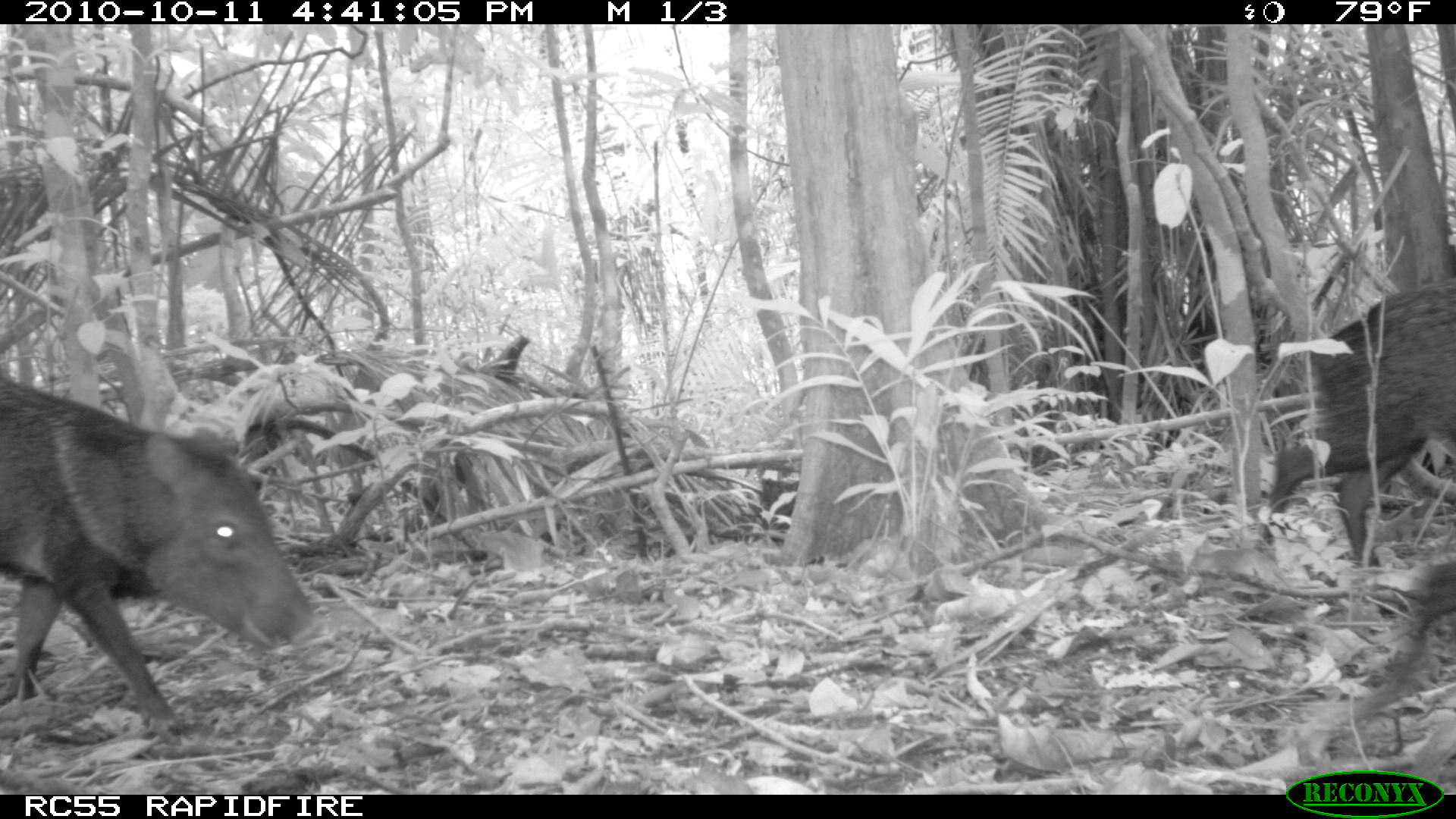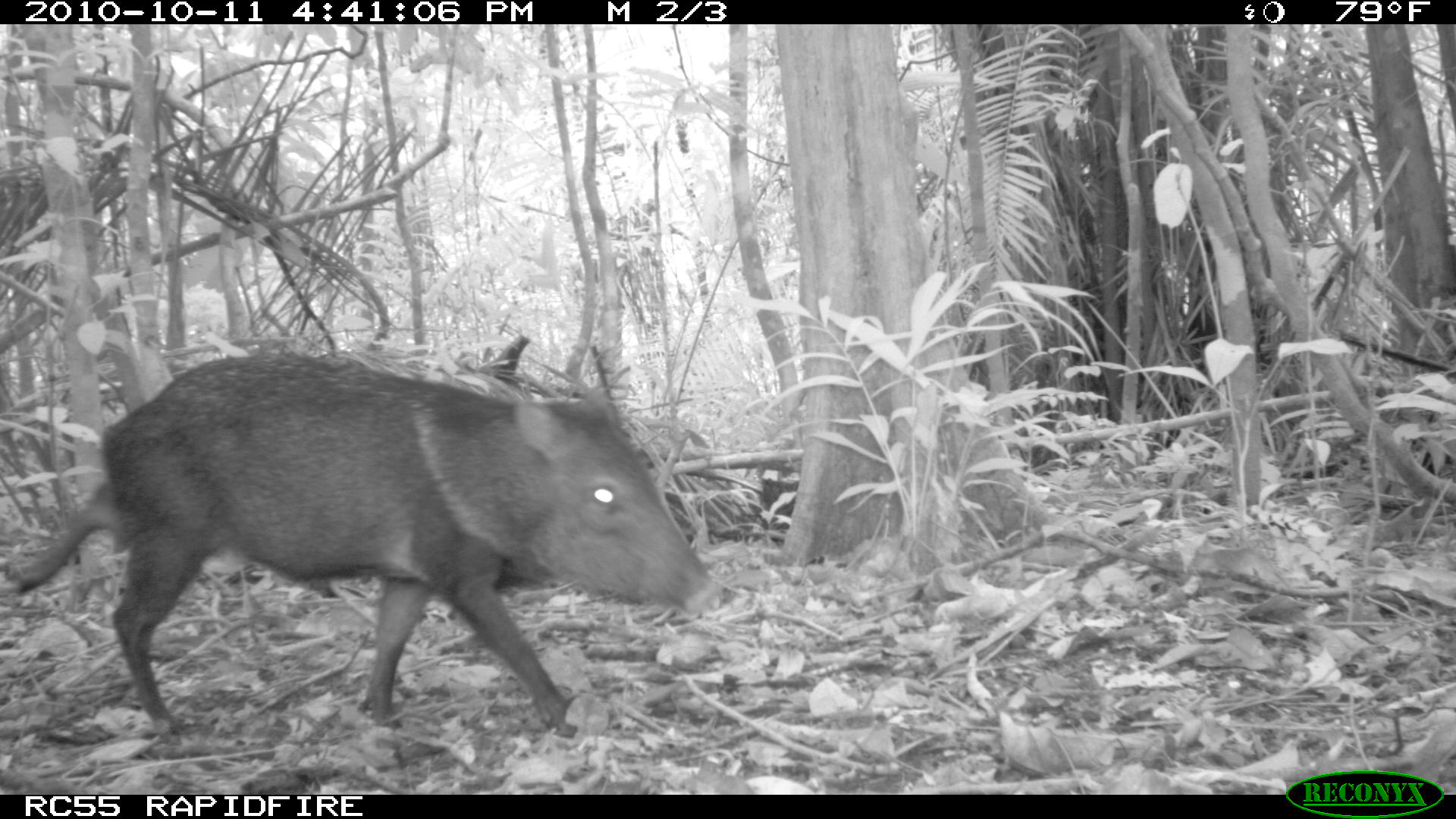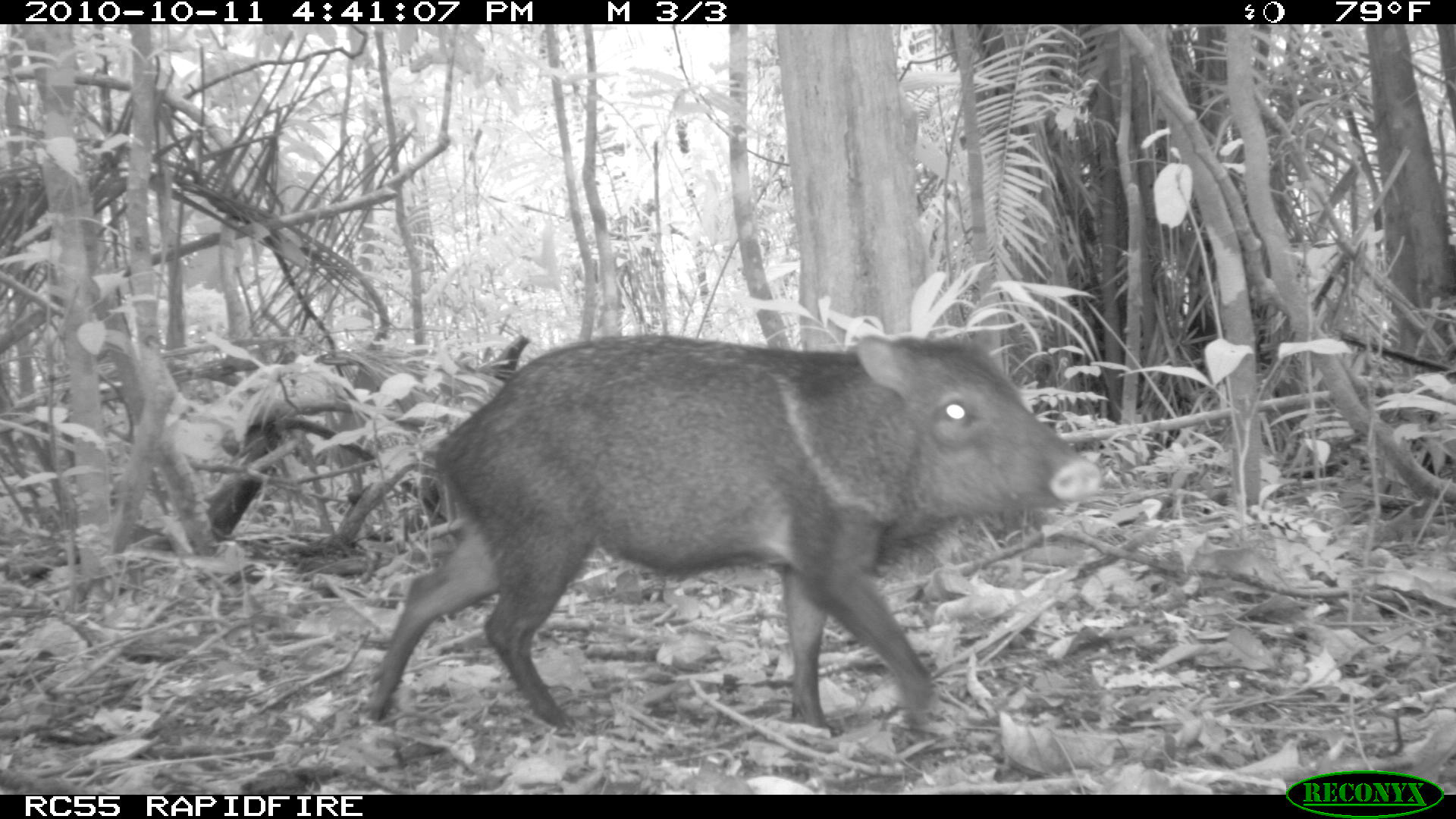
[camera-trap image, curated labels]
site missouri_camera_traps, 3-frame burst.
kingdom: Animalia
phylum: Chordata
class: Mammalia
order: Artiodactyla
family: Tayassuidae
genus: Pecari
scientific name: Pecari tajacu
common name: collared peccary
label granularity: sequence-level